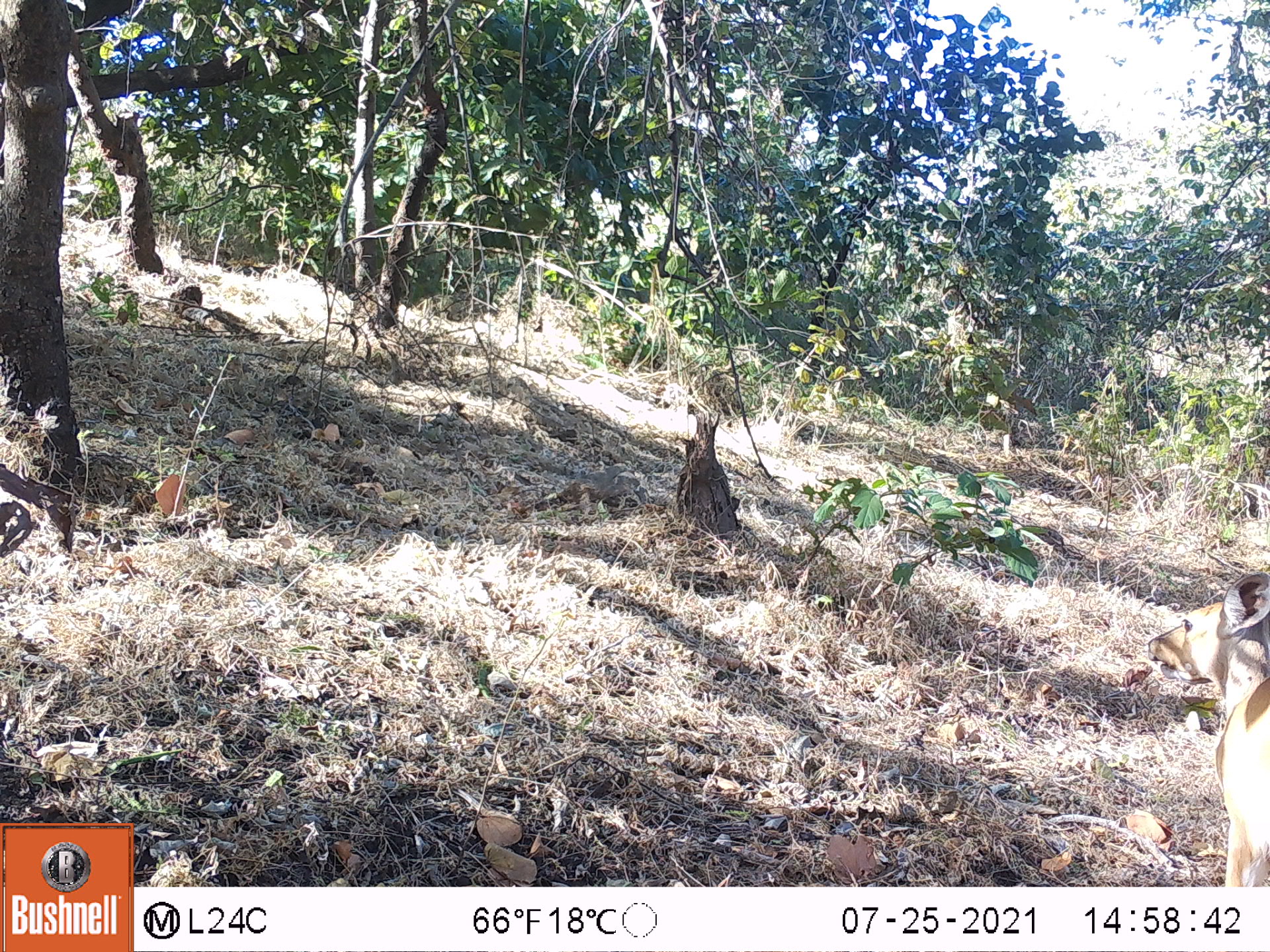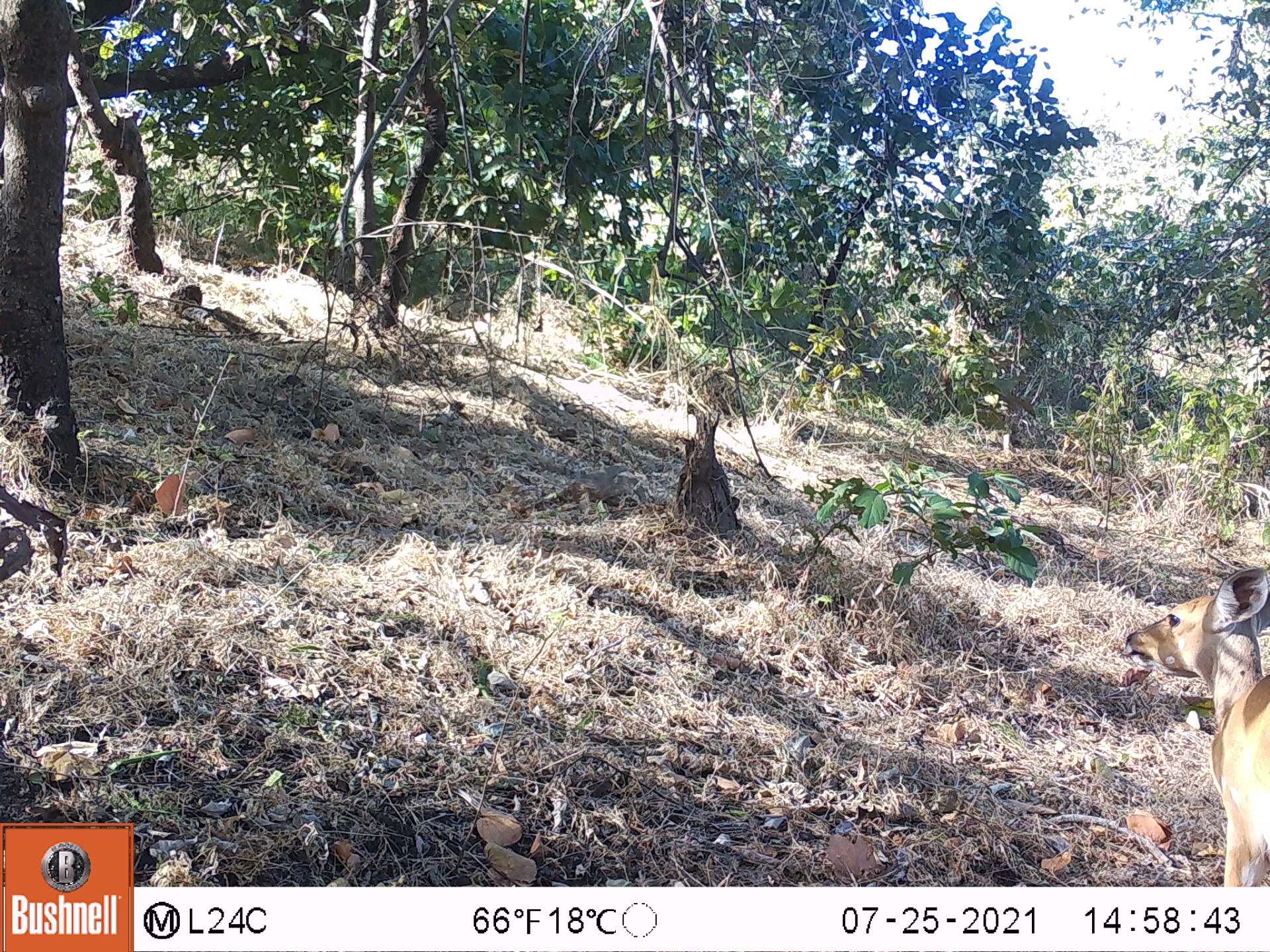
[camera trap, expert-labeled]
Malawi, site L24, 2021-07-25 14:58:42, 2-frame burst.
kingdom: Animalia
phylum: Chordata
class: Mammalia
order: Artiodactyla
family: Bovidae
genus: Tragelaphus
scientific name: Tragelaphus sylvaticus sylvaticus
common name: cape bushbuck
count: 1